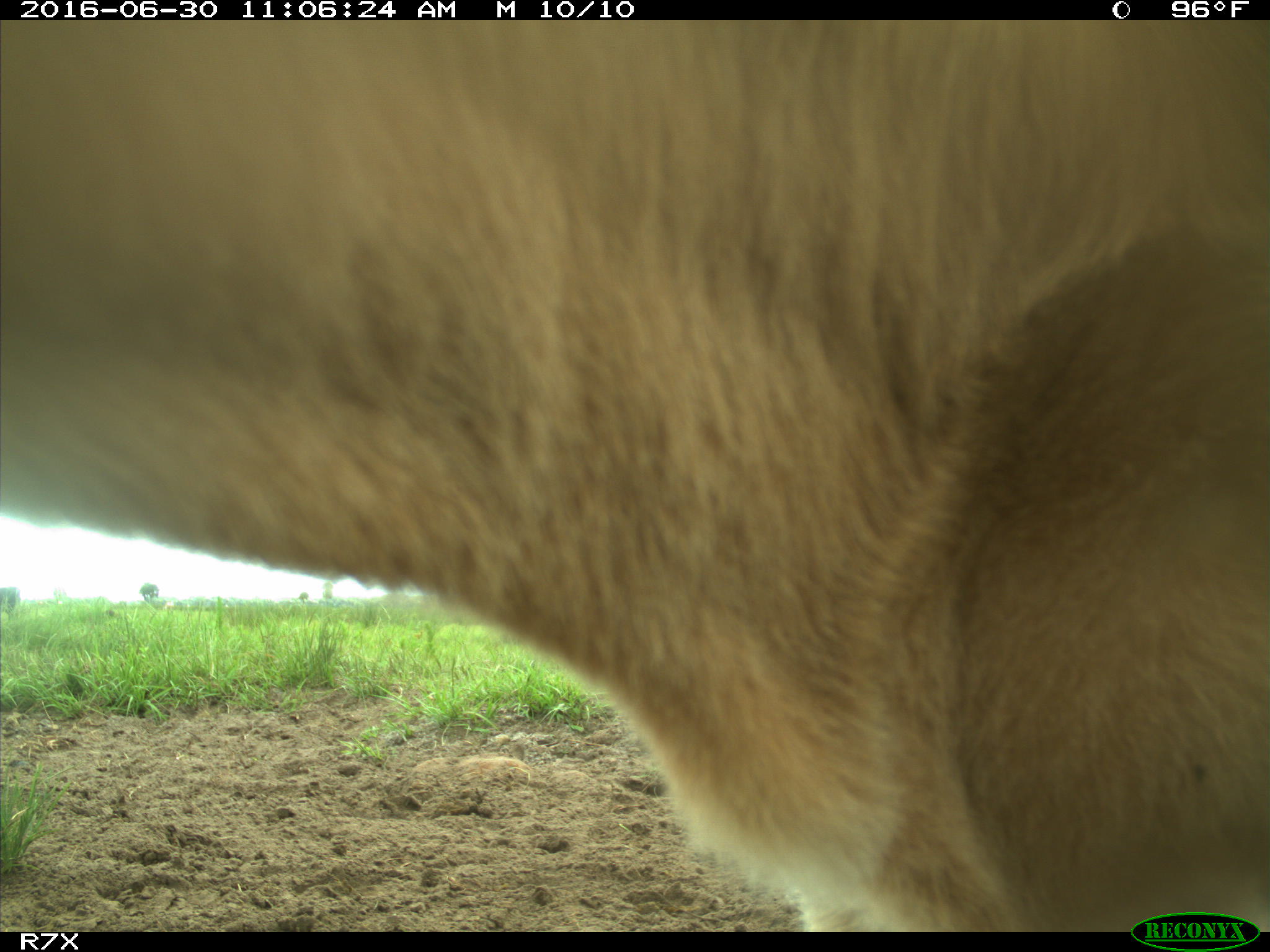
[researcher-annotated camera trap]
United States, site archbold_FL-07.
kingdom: Animalia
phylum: Chordata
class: Mammalia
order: Artiodactyla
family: Bovidae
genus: Bos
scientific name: Bos taurus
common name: domestic cow